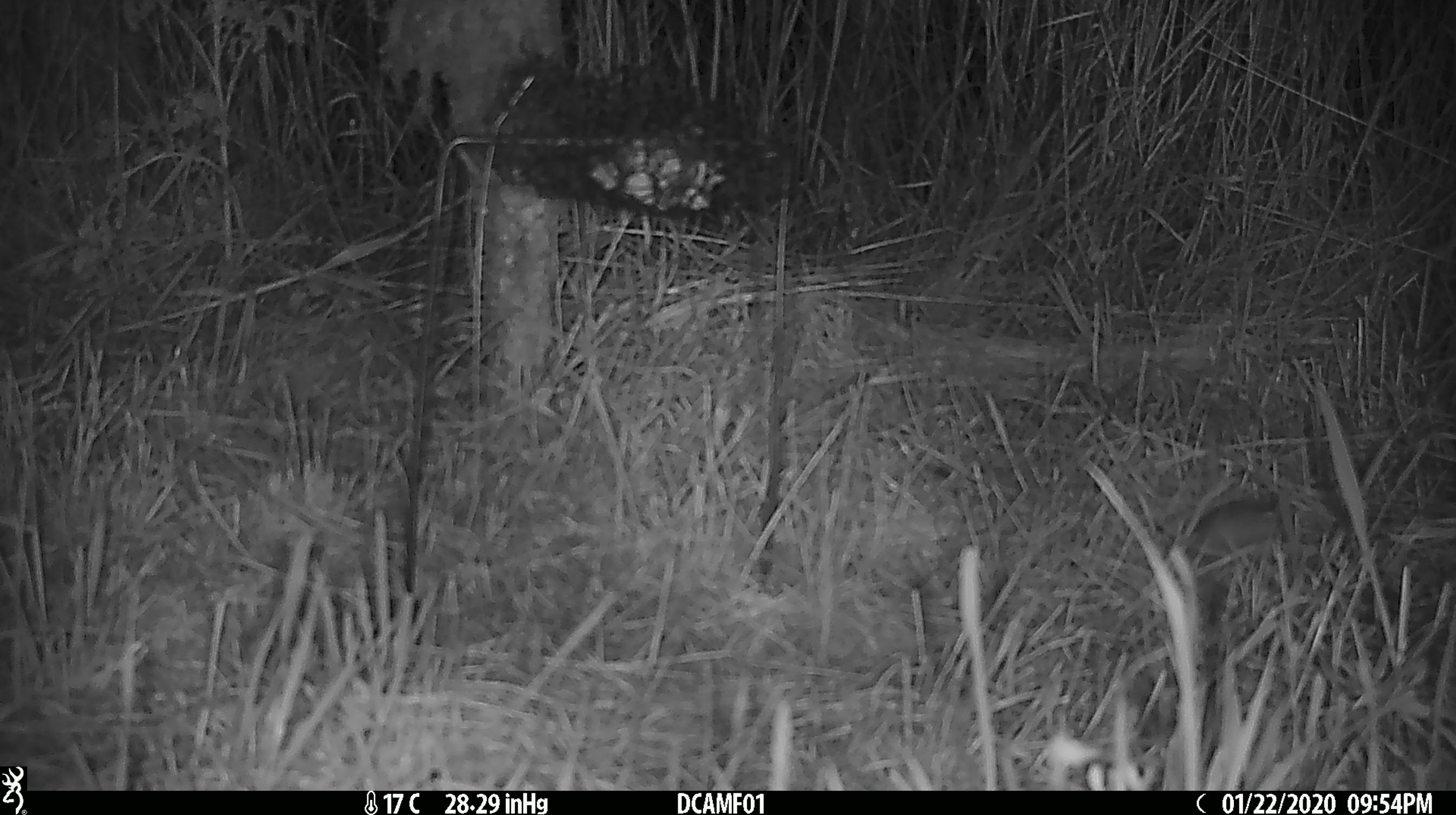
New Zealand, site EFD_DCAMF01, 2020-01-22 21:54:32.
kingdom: Animalia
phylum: Chordata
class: Mammalia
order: Rodentia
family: Muridae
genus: Mus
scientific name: Mus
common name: mouse